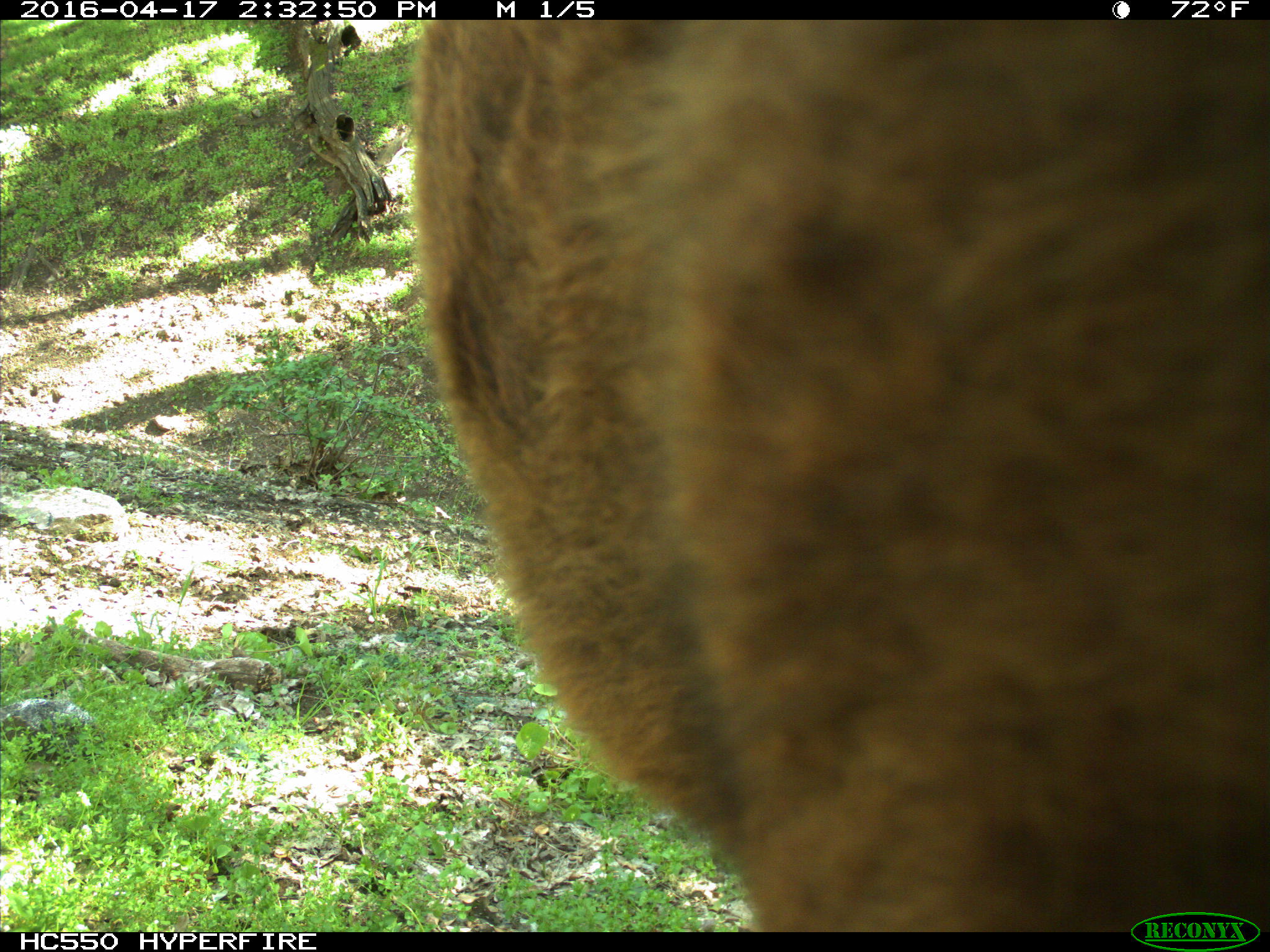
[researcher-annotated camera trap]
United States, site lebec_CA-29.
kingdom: Animalia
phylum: Chordata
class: Mammalia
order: Artiodactyla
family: Bovidae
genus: Bos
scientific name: Bos taurus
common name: domestic cow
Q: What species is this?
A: Bos taurus (domestic cow).